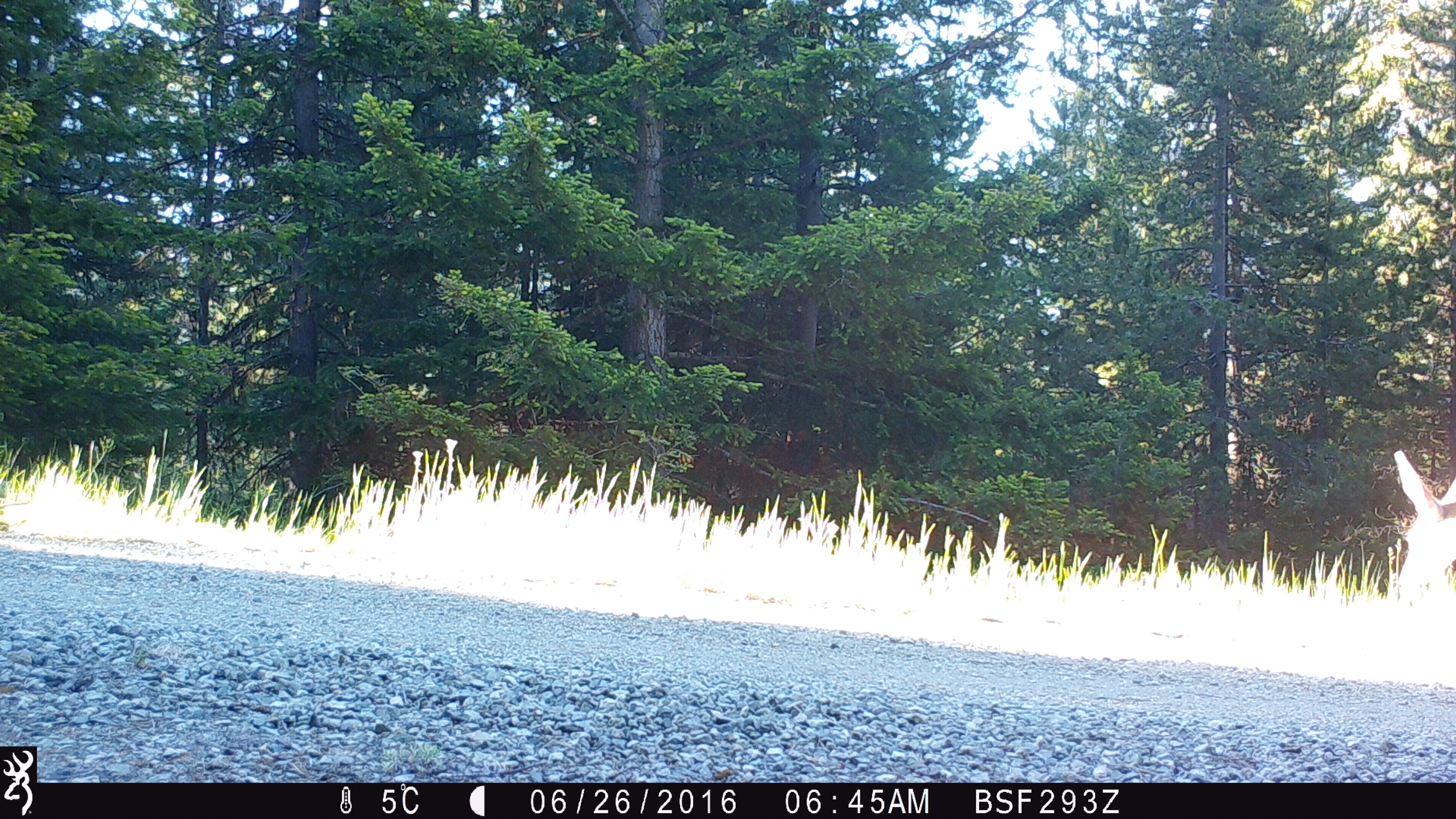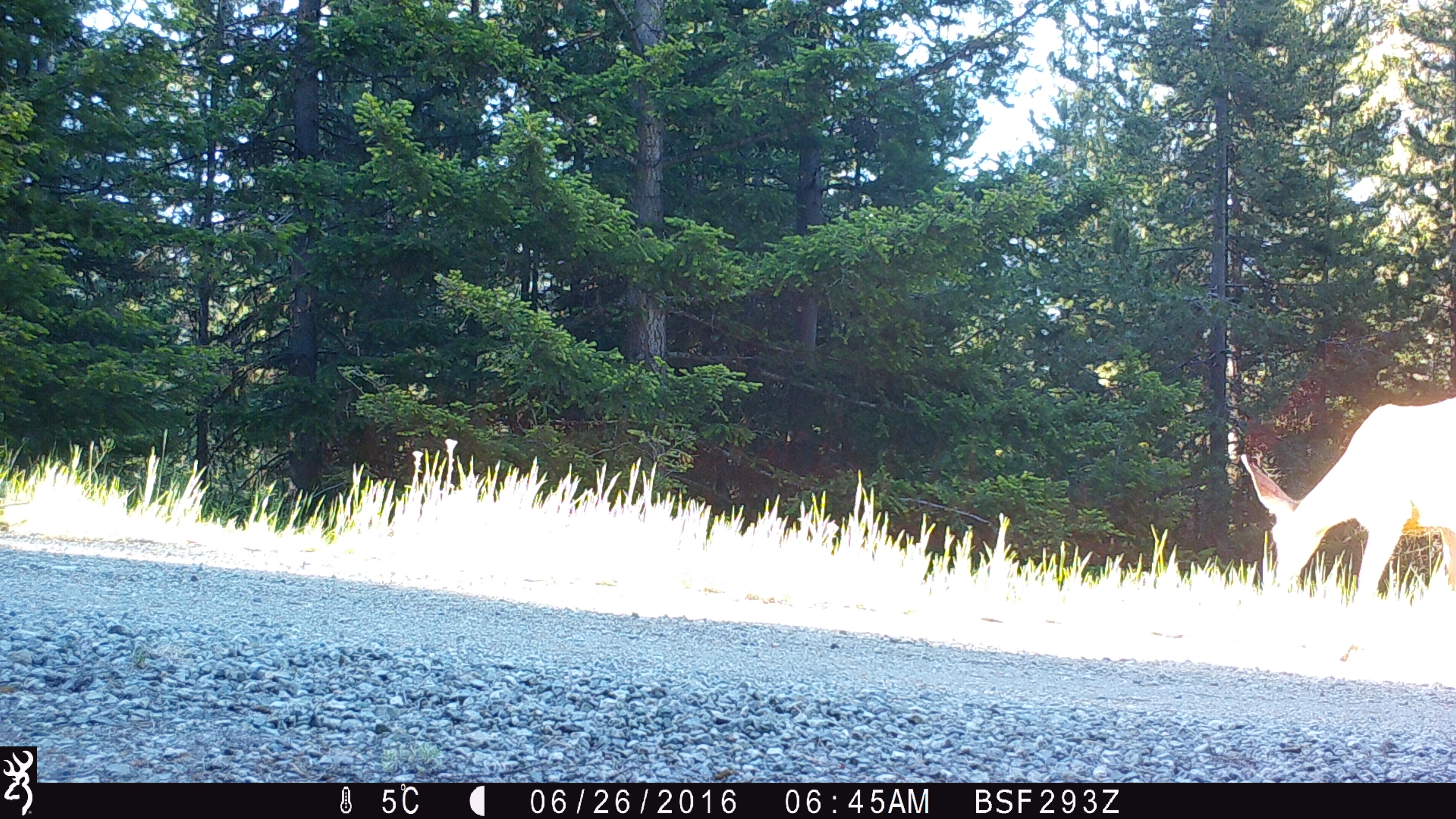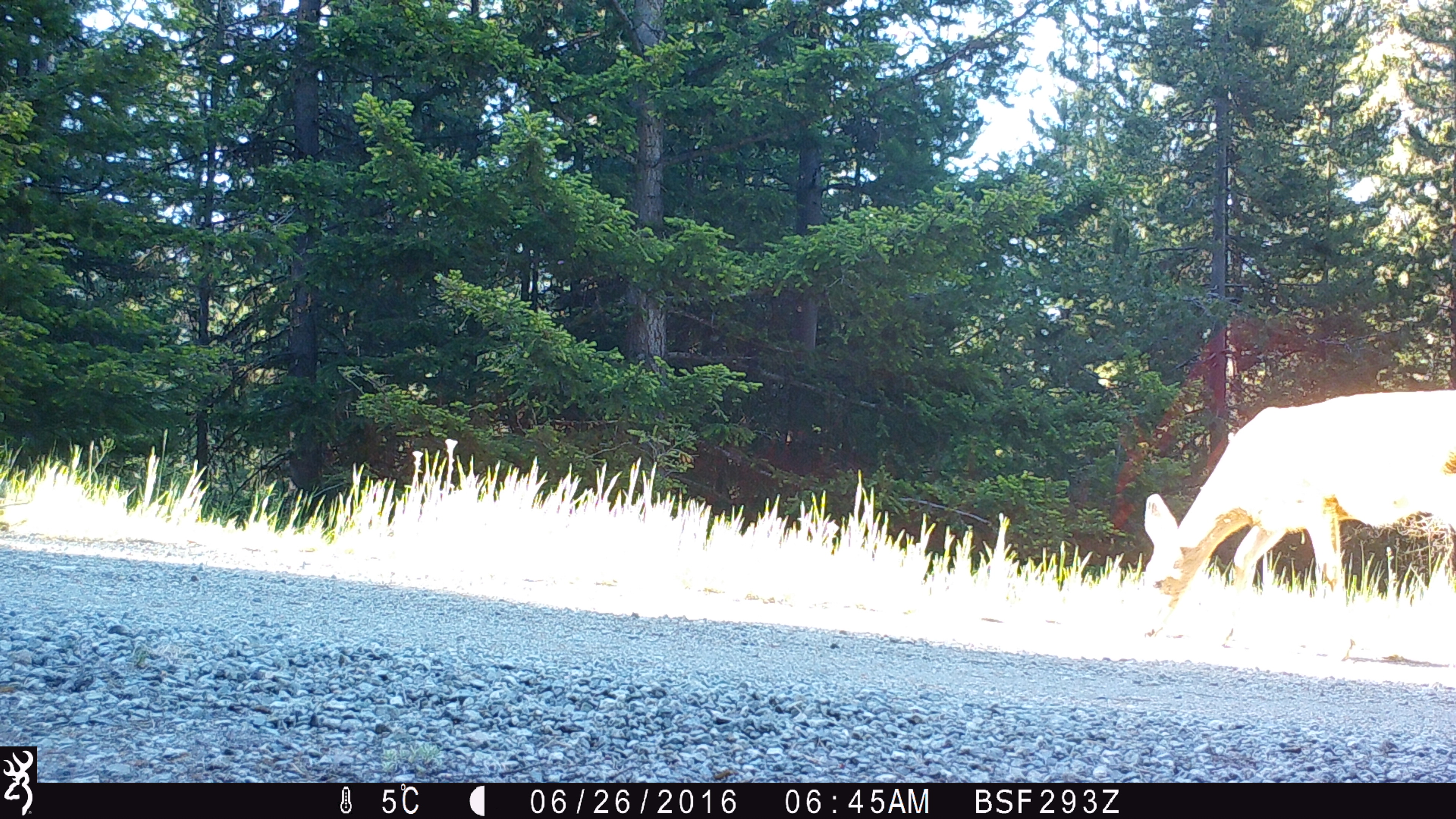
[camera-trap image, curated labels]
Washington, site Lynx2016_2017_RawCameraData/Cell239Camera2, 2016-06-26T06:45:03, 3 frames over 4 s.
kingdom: Animalia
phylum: Chordata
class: Mammalia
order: Artiodactyla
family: Cervidae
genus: Odocoileus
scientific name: Odocoileus hemionus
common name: mule deer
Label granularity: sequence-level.